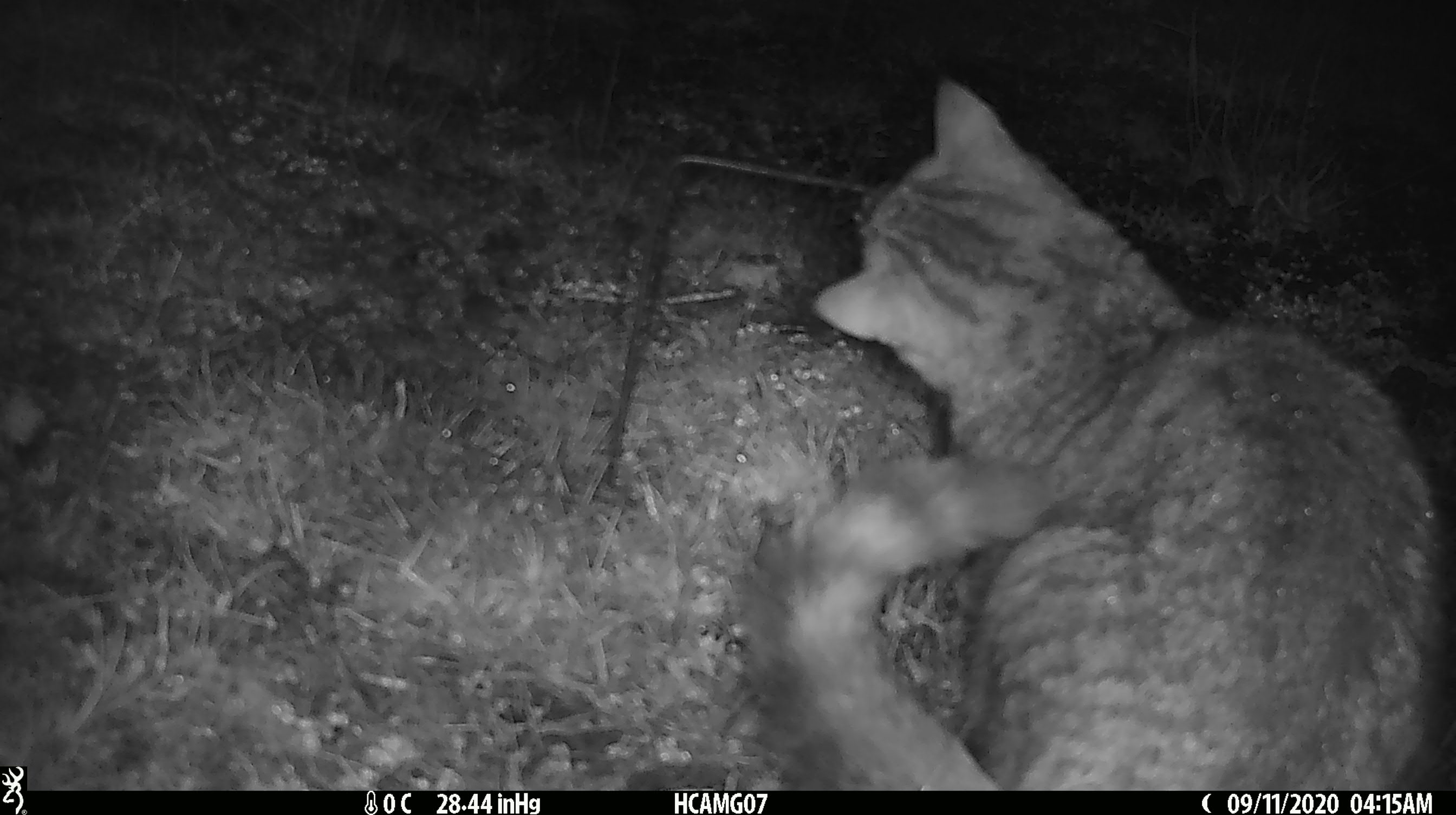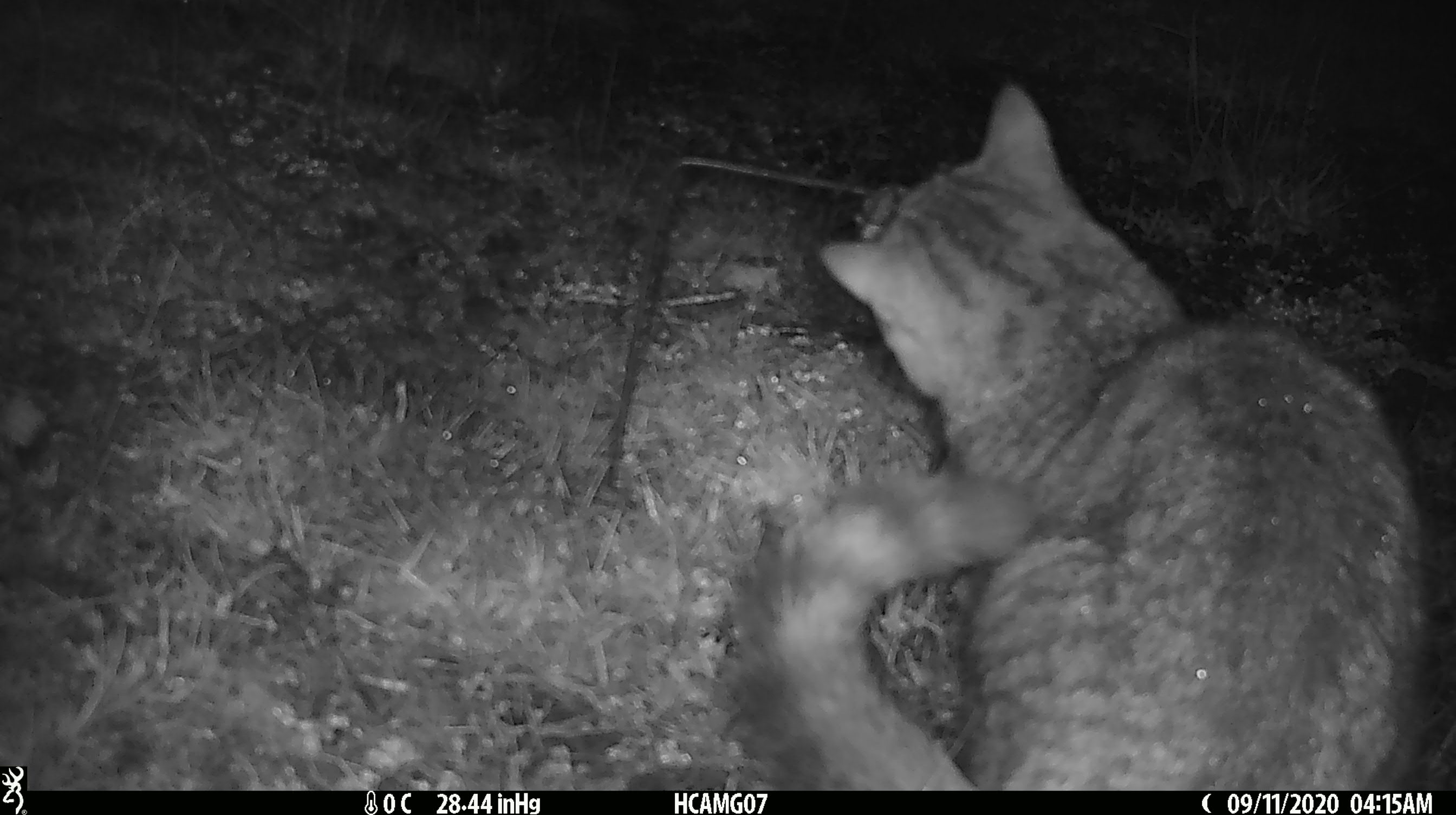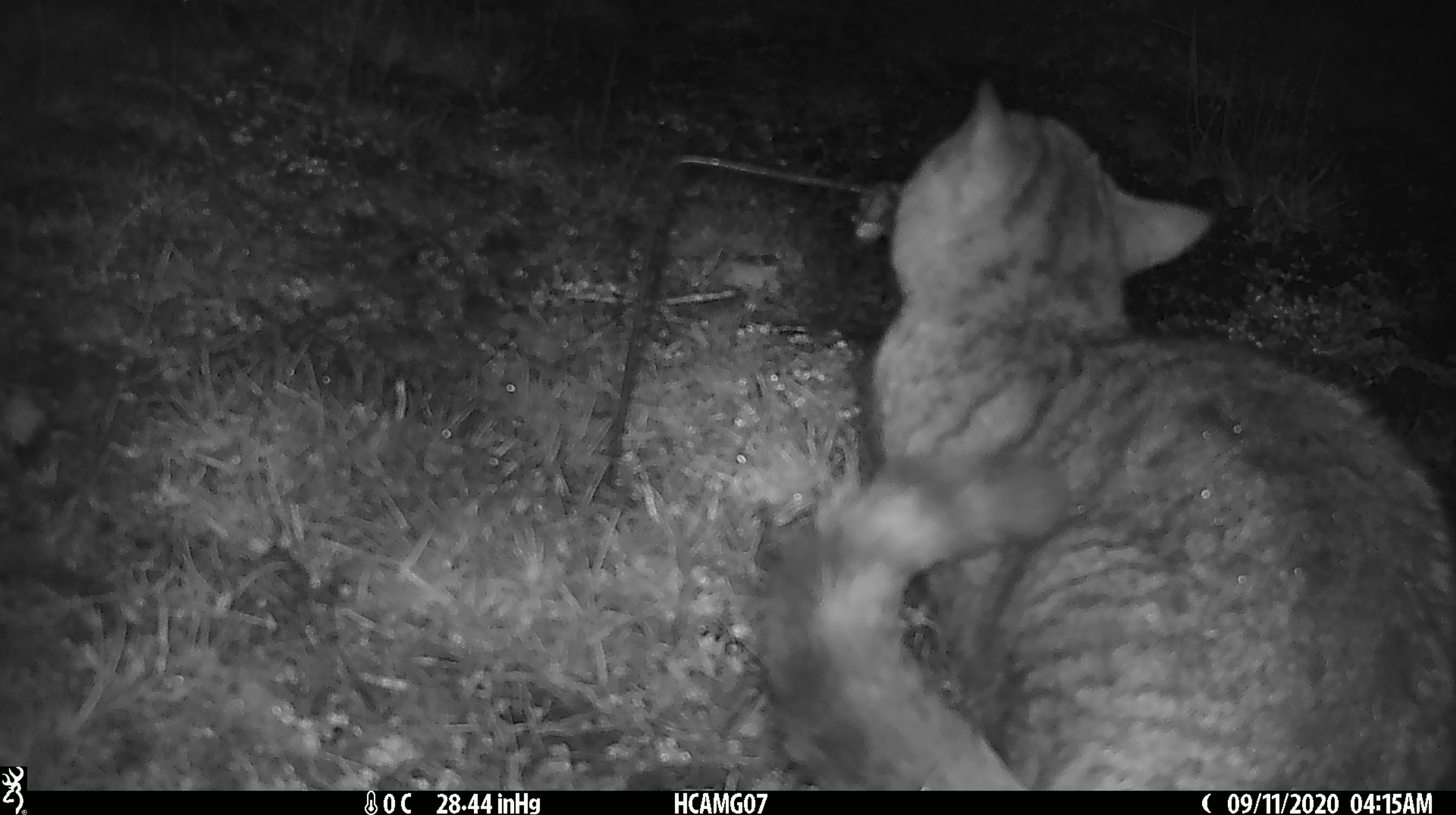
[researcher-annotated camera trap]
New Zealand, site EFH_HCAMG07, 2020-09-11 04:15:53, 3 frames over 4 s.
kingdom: Animalia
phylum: Chordata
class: Mammalia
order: Carnivora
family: Felidae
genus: Felis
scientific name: Felis catus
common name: domestic cat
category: cat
Cat (domestic cat) (Felis catus).